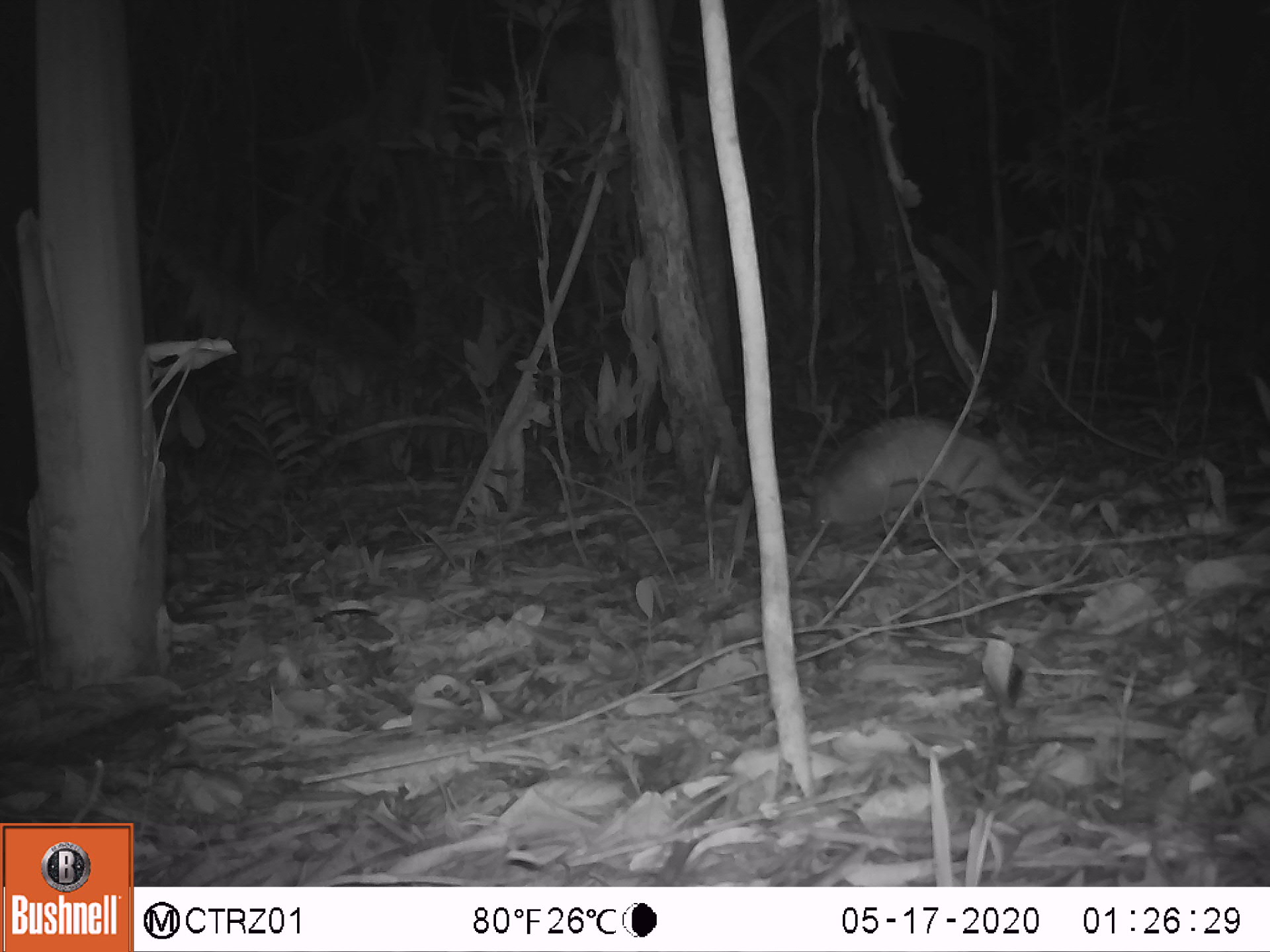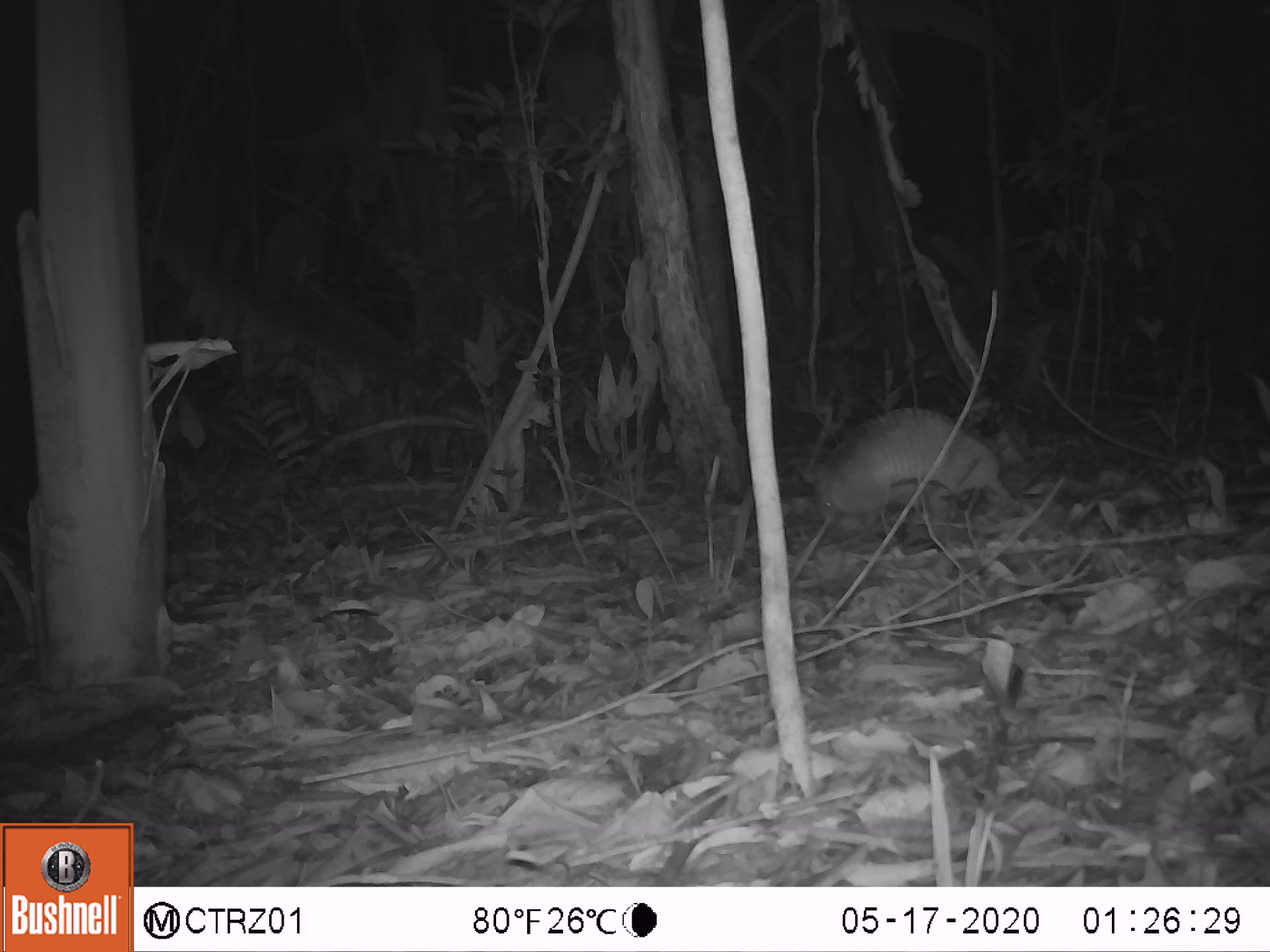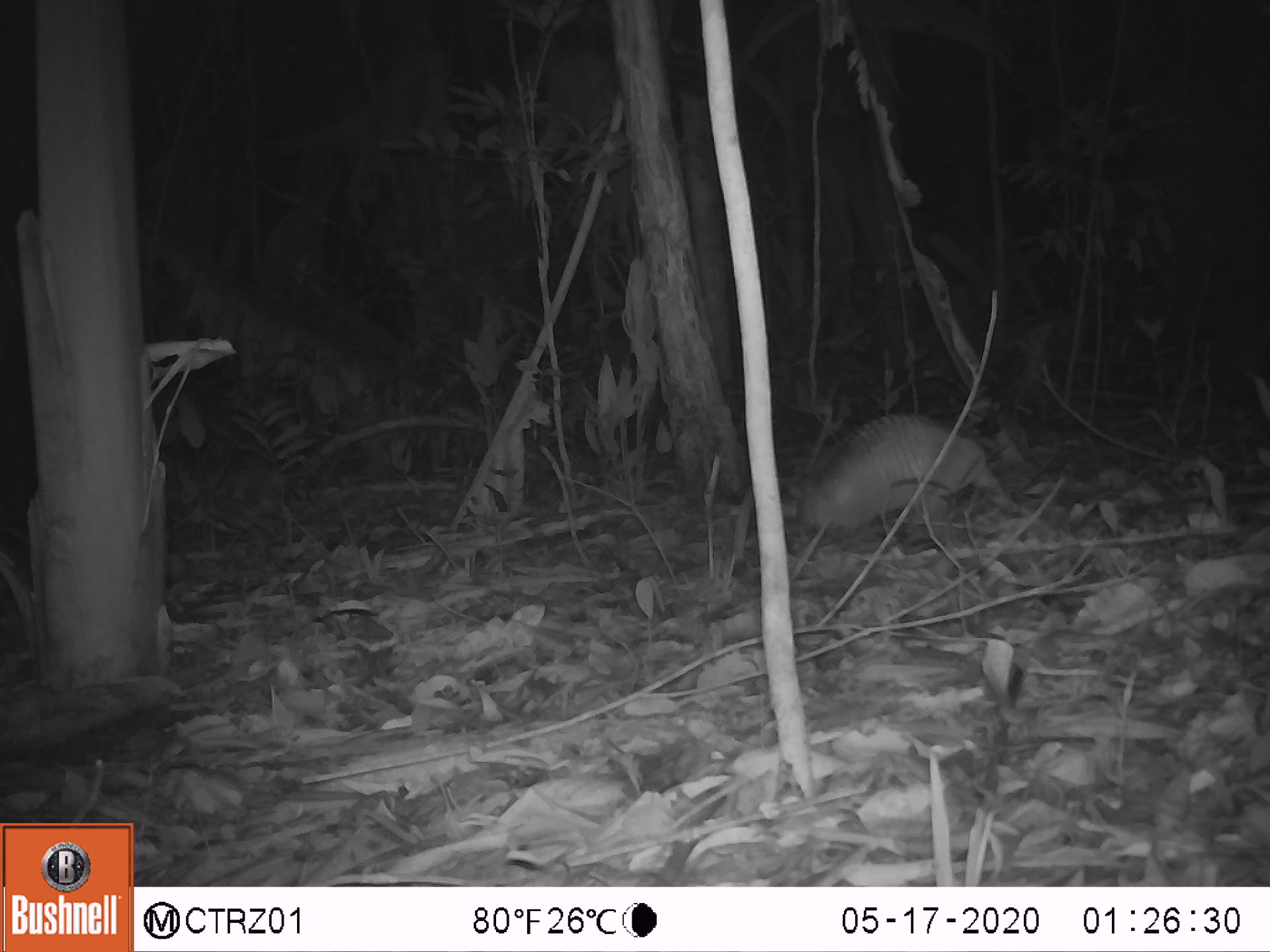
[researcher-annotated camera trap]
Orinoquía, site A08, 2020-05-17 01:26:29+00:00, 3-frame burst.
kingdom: Animalia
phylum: Chordata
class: Mammalia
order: Cingulata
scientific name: Cingulata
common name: armadillo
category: unknown armadillo